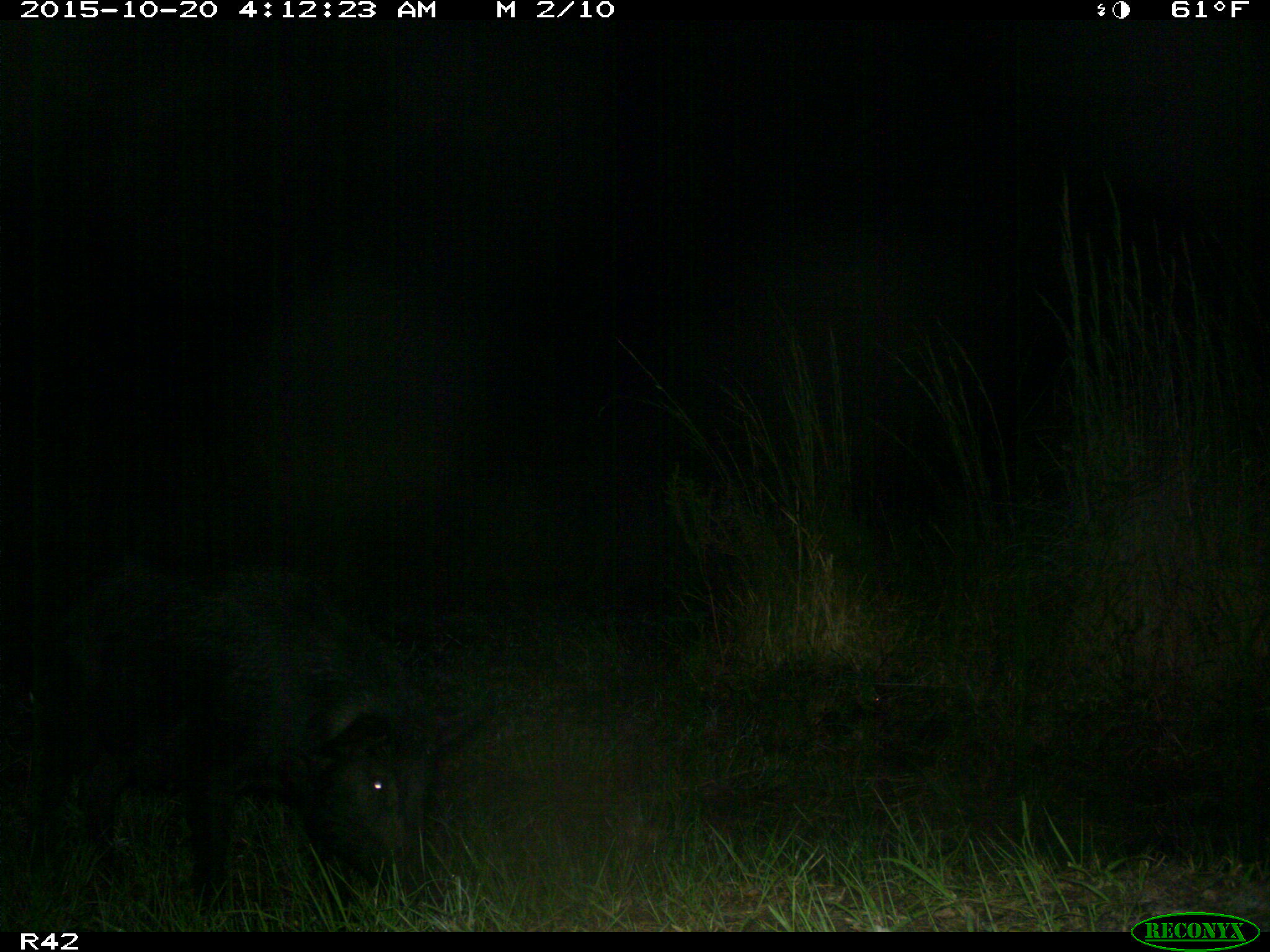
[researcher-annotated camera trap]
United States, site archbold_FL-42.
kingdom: Animalia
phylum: Chordata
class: Mammalia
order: Artiodactyla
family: Suidae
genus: Sus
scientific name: Sus scrofa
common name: wild boar